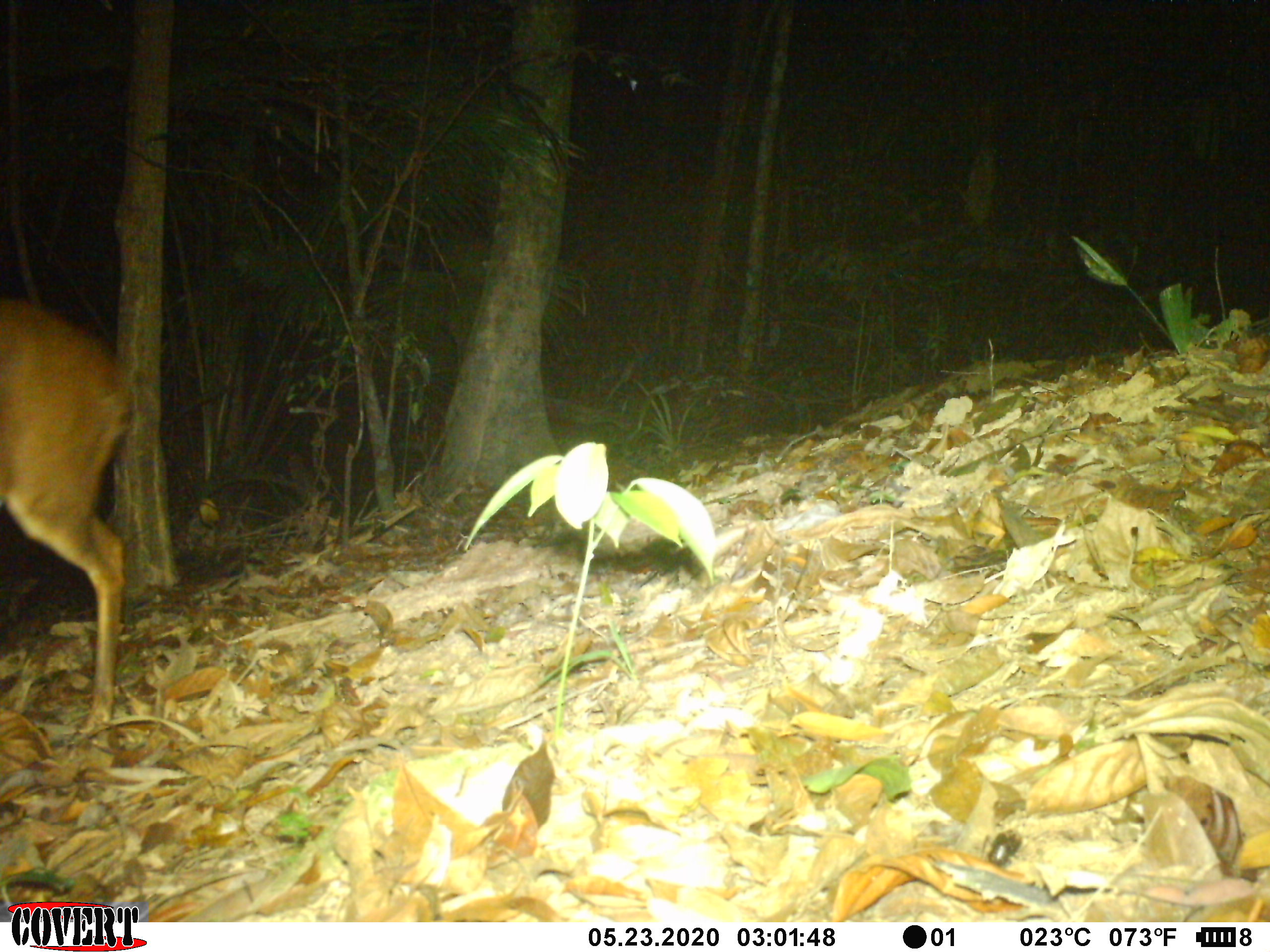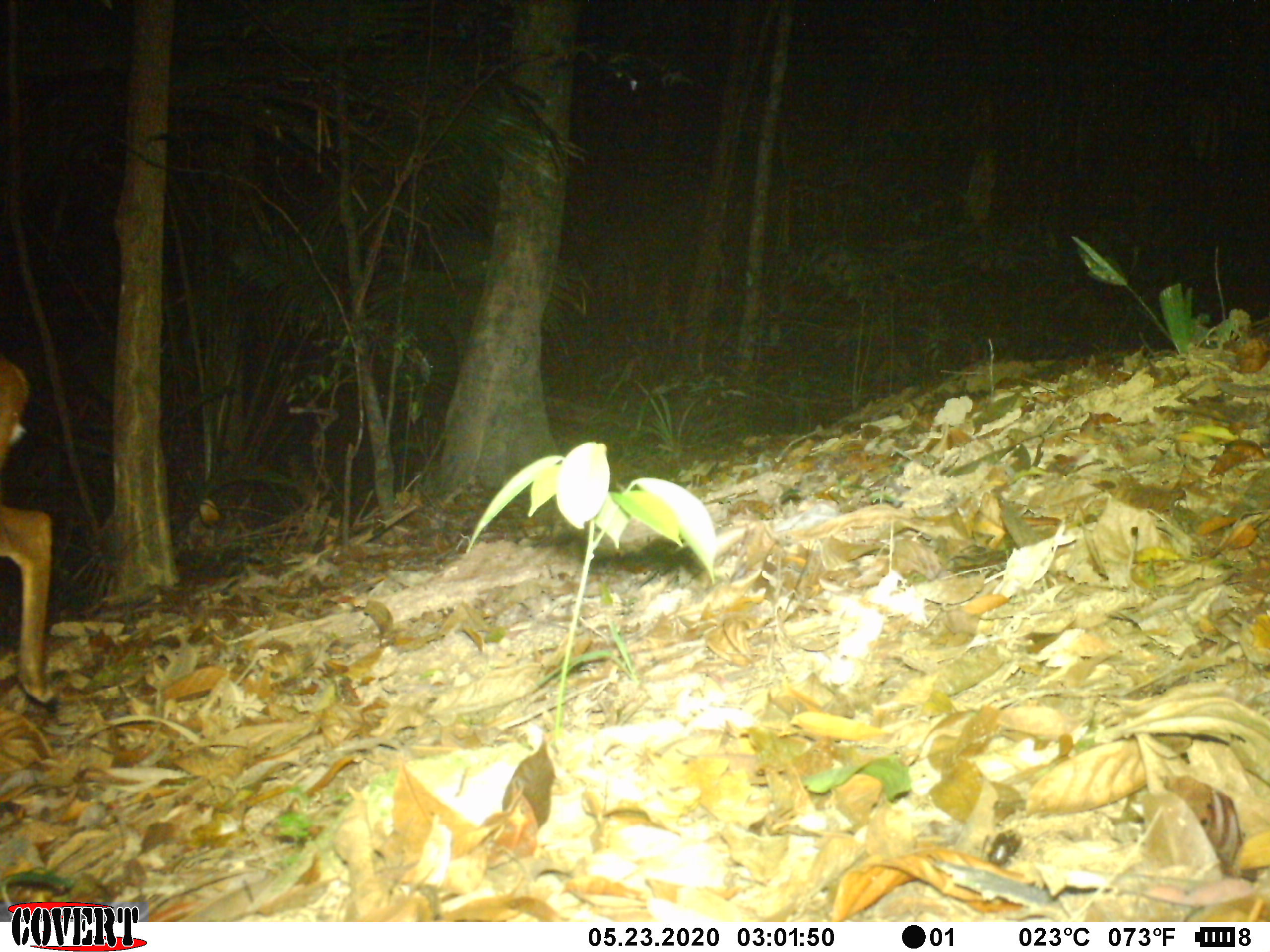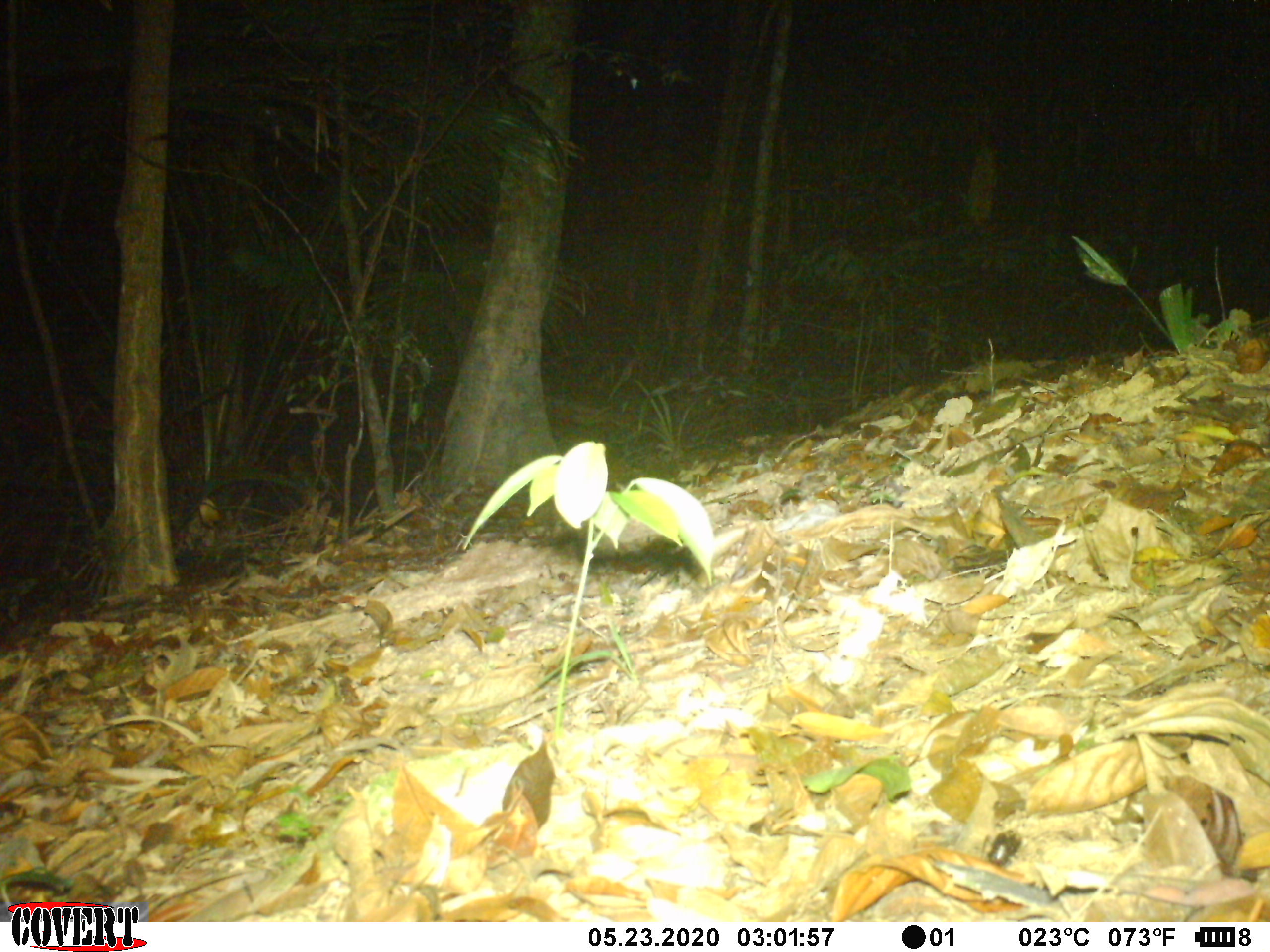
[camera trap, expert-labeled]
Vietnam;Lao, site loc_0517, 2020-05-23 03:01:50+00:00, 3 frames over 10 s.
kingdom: Animalia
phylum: Chordata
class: Mammalia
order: Artiodactyla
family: Cervidae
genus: Muntiacus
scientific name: Muntiacus vuquangensis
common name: large-antlered muntjac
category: large antlered muntjac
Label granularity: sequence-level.